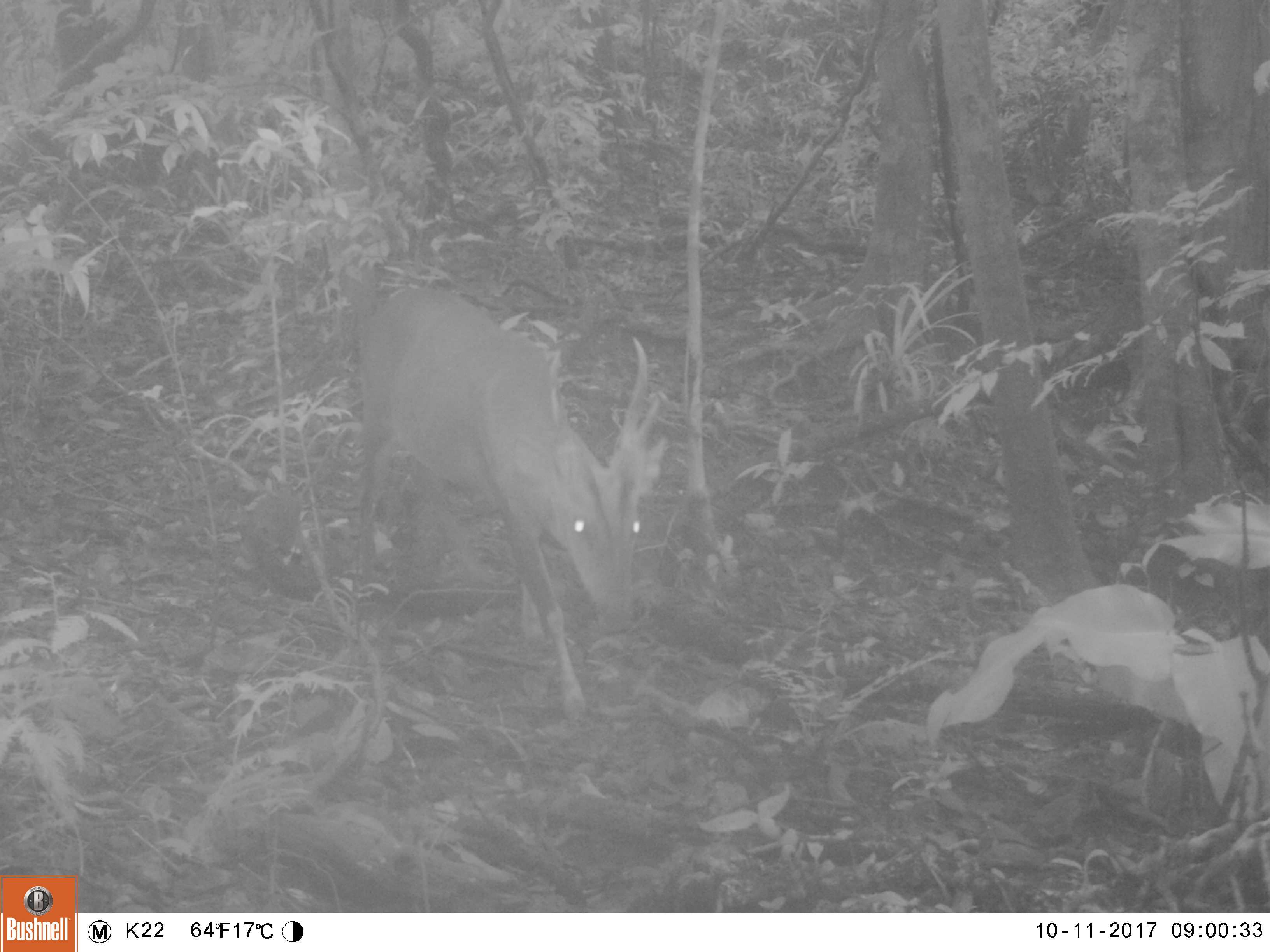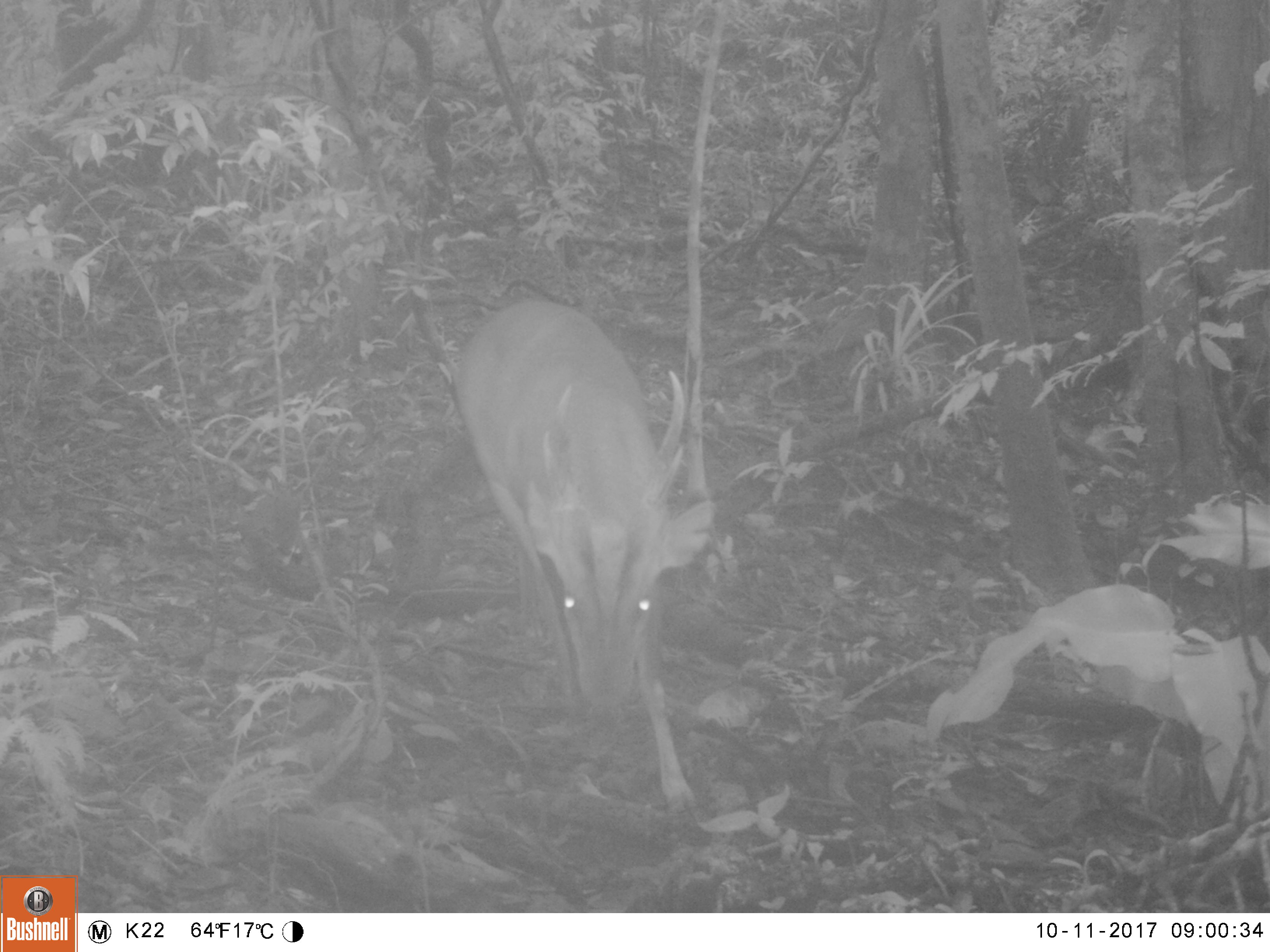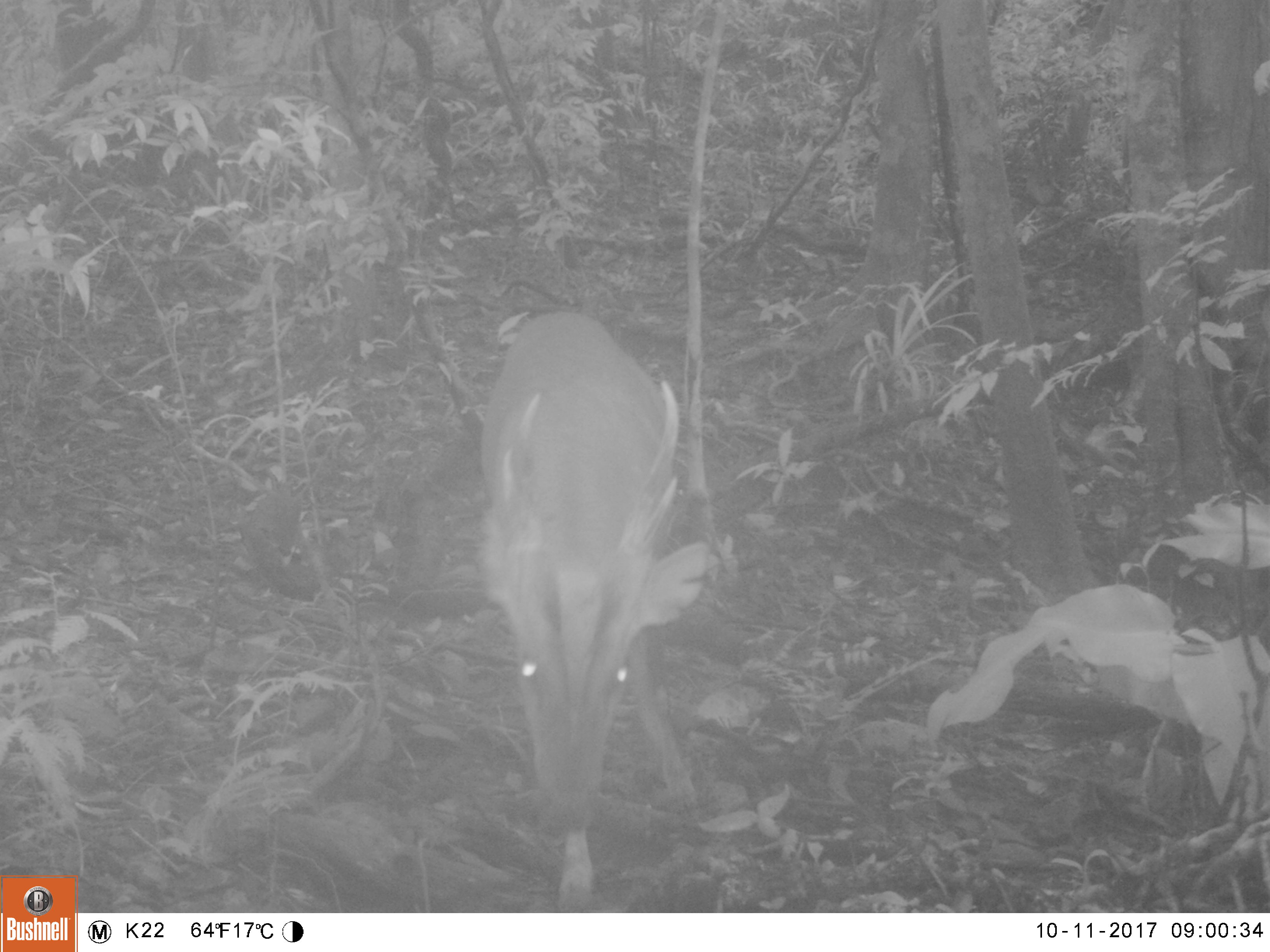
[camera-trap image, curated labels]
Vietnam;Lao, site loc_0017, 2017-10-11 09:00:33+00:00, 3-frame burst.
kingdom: Animalia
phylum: Chordata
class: Mammalia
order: Artiodactyla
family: Cervidae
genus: Muntiacus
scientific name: Muntiacus vuquangensis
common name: large-antlered muntjac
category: large antlered muntjac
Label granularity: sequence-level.